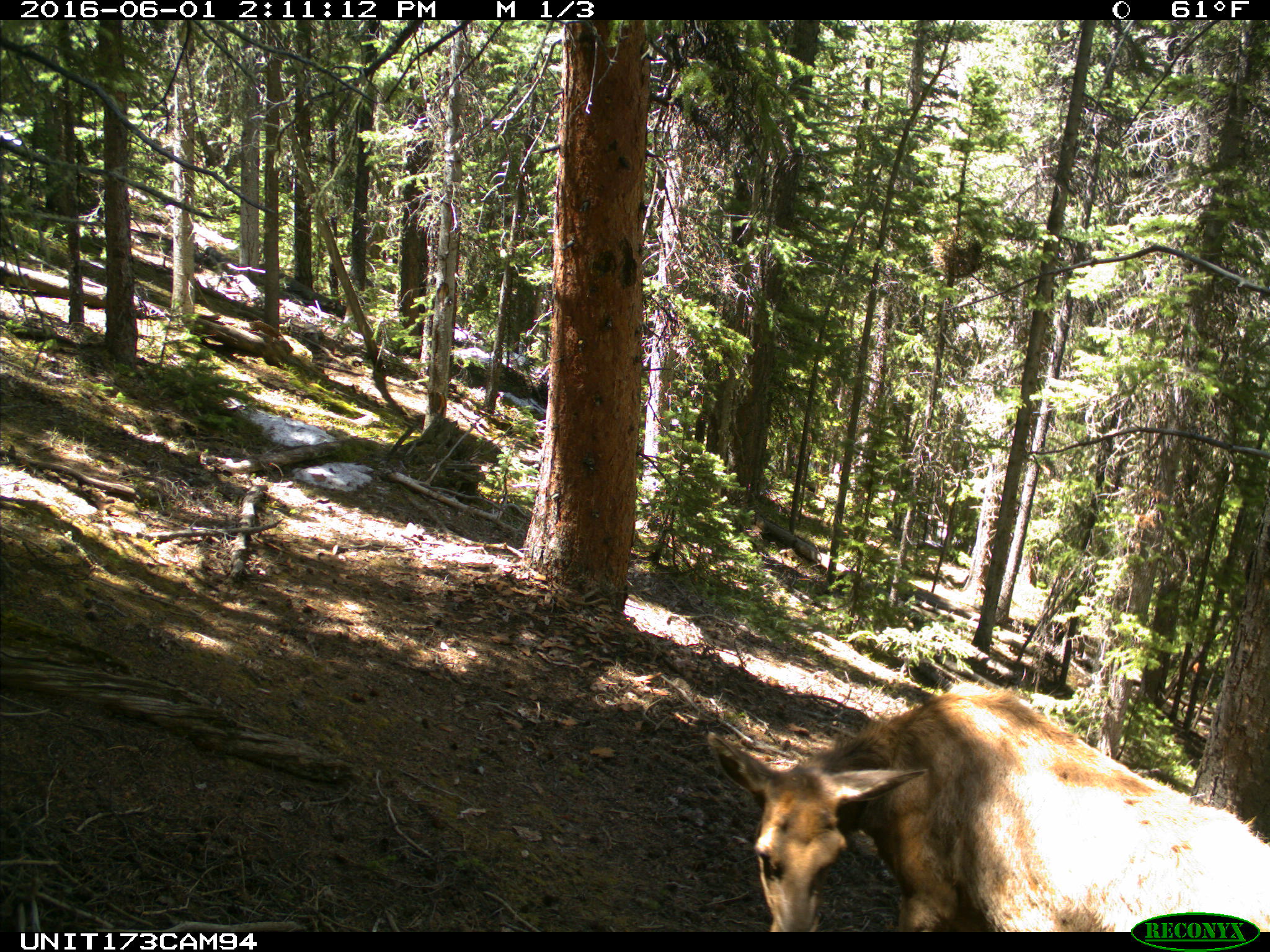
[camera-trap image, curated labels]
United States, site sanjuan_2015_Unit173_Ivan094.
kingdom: Animalia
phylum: Chordata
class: Mammalia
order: Artiodactyla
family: Cervidae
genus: Cervus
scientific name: Cervus elaphus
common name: red deer